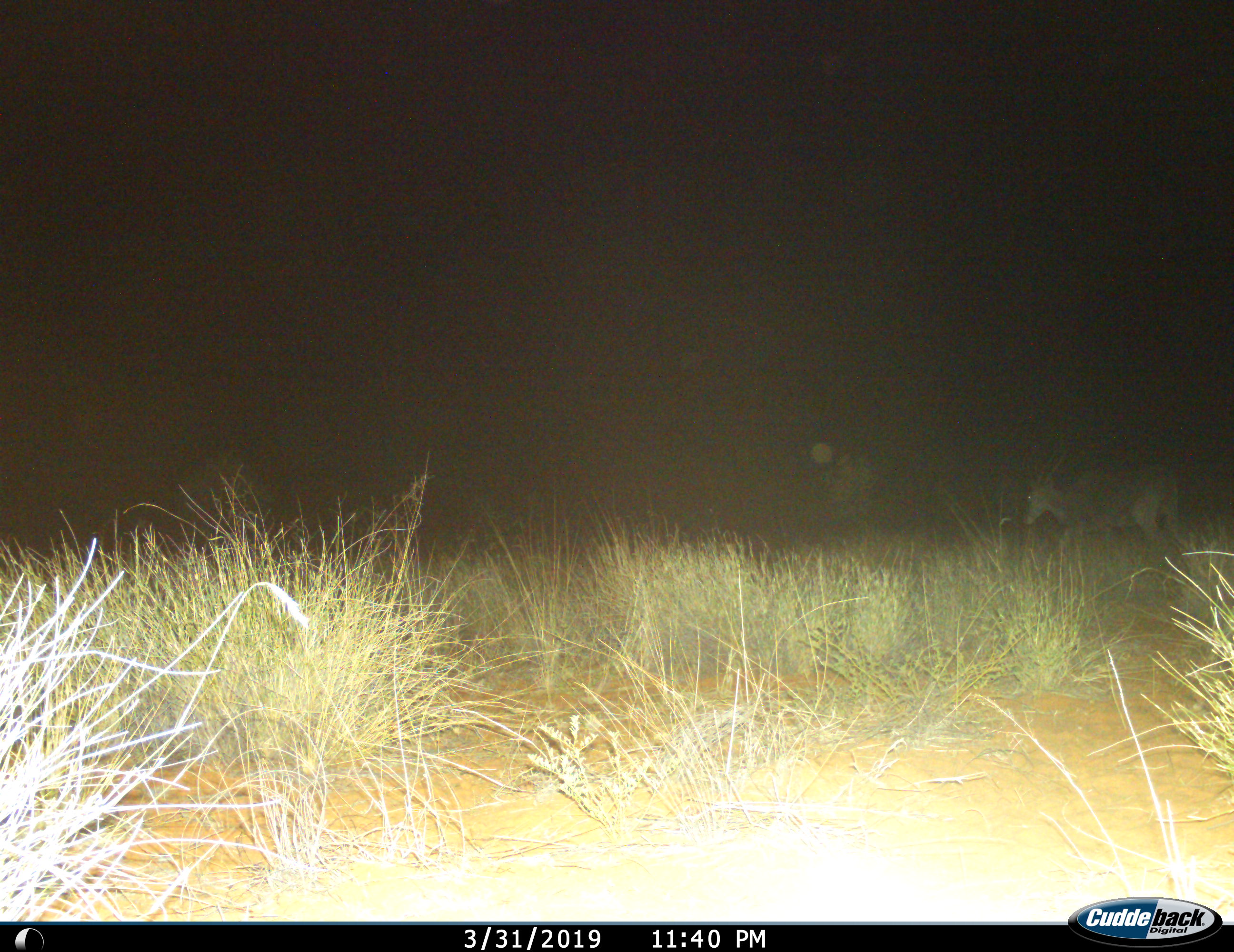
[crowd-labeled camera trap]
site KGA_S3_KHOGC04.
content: unidentified animal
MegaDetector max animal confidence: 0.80